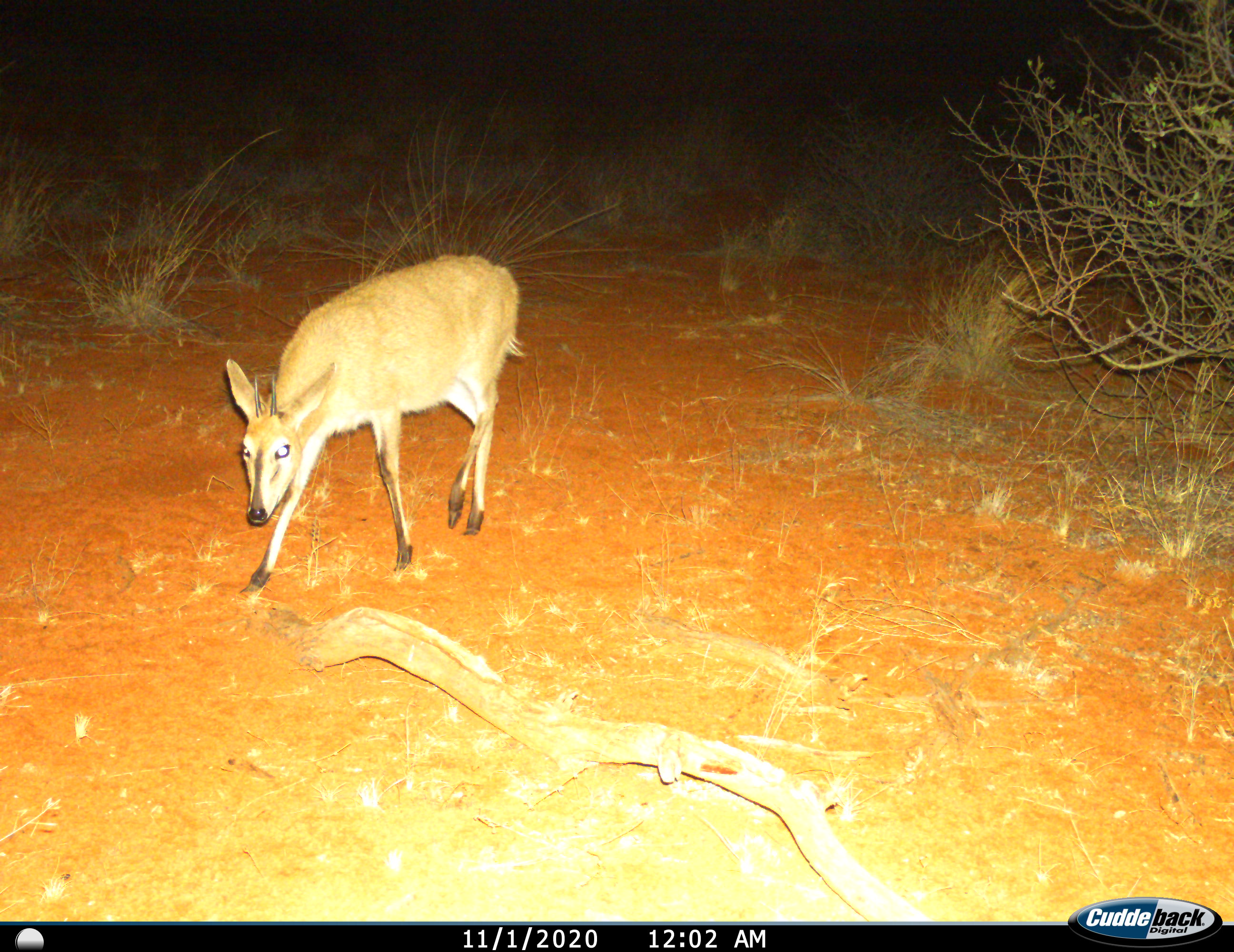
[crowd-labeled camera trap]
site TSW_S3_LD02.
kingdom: Animalia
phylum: Chordata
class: Mammalia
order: Artiodactyla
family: Bovidae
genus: Sylvicapra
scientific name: Sylvicapra grimmia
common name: common duiker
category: duikercommongrey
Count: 1.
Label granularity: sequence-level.